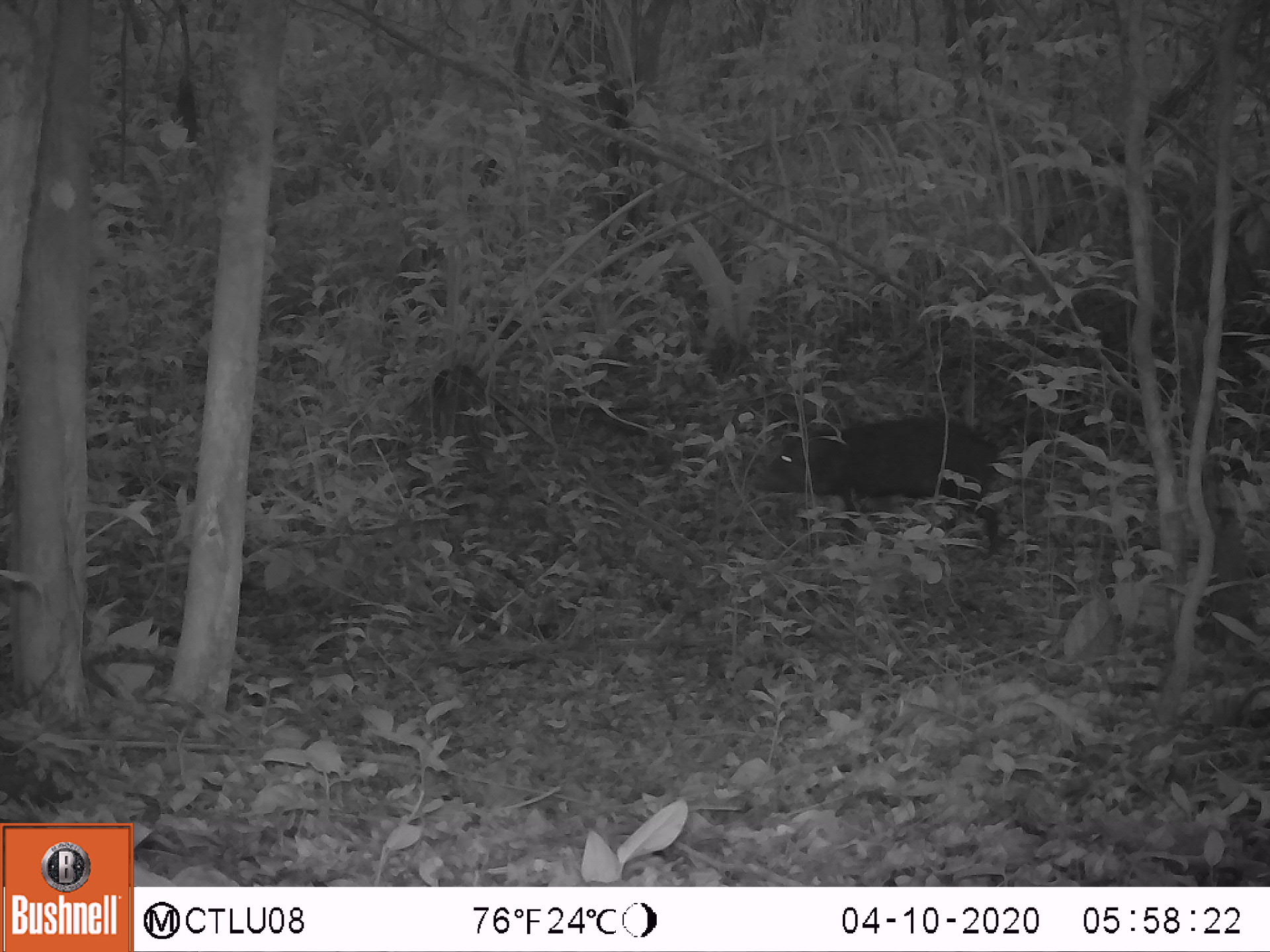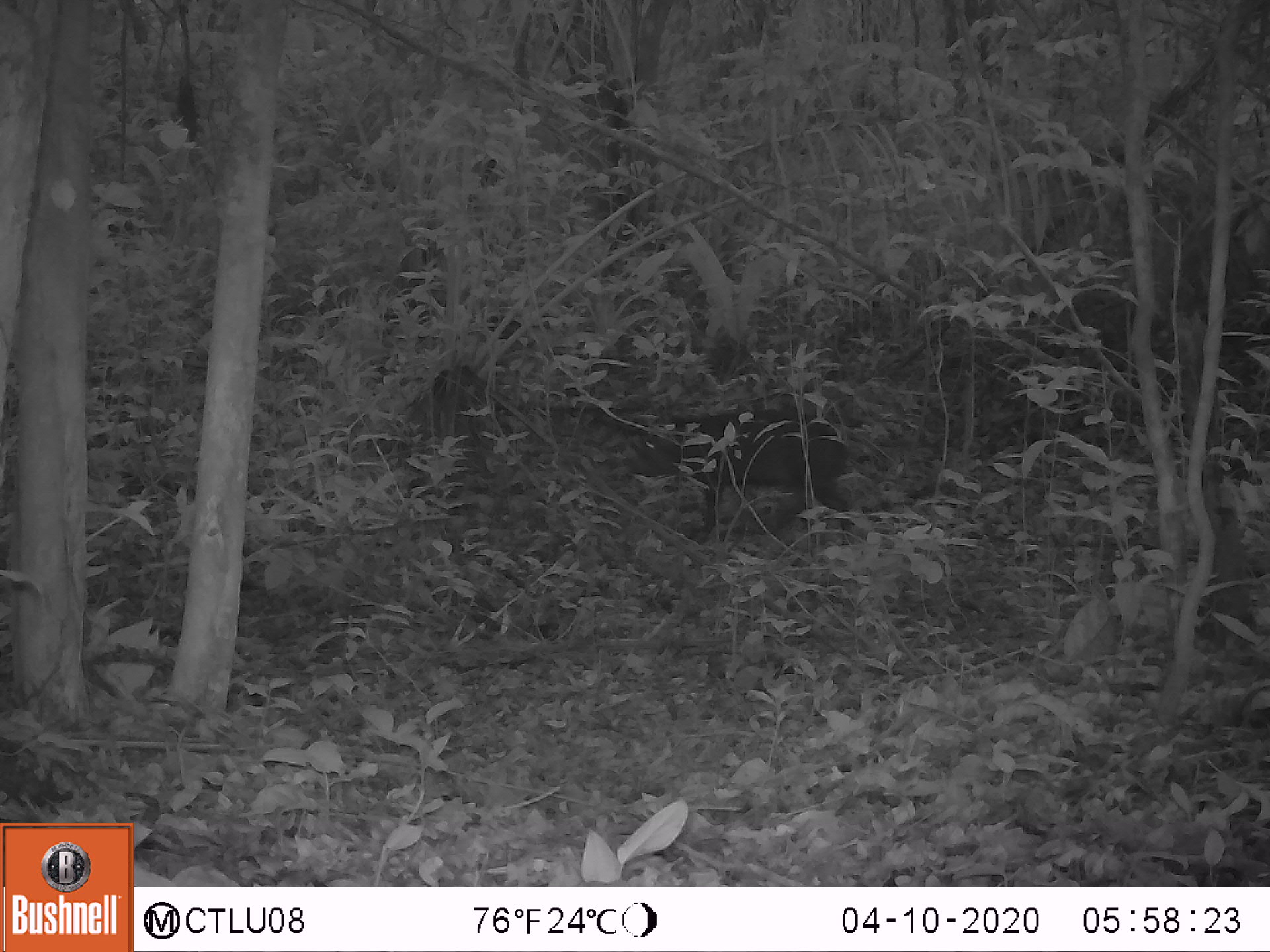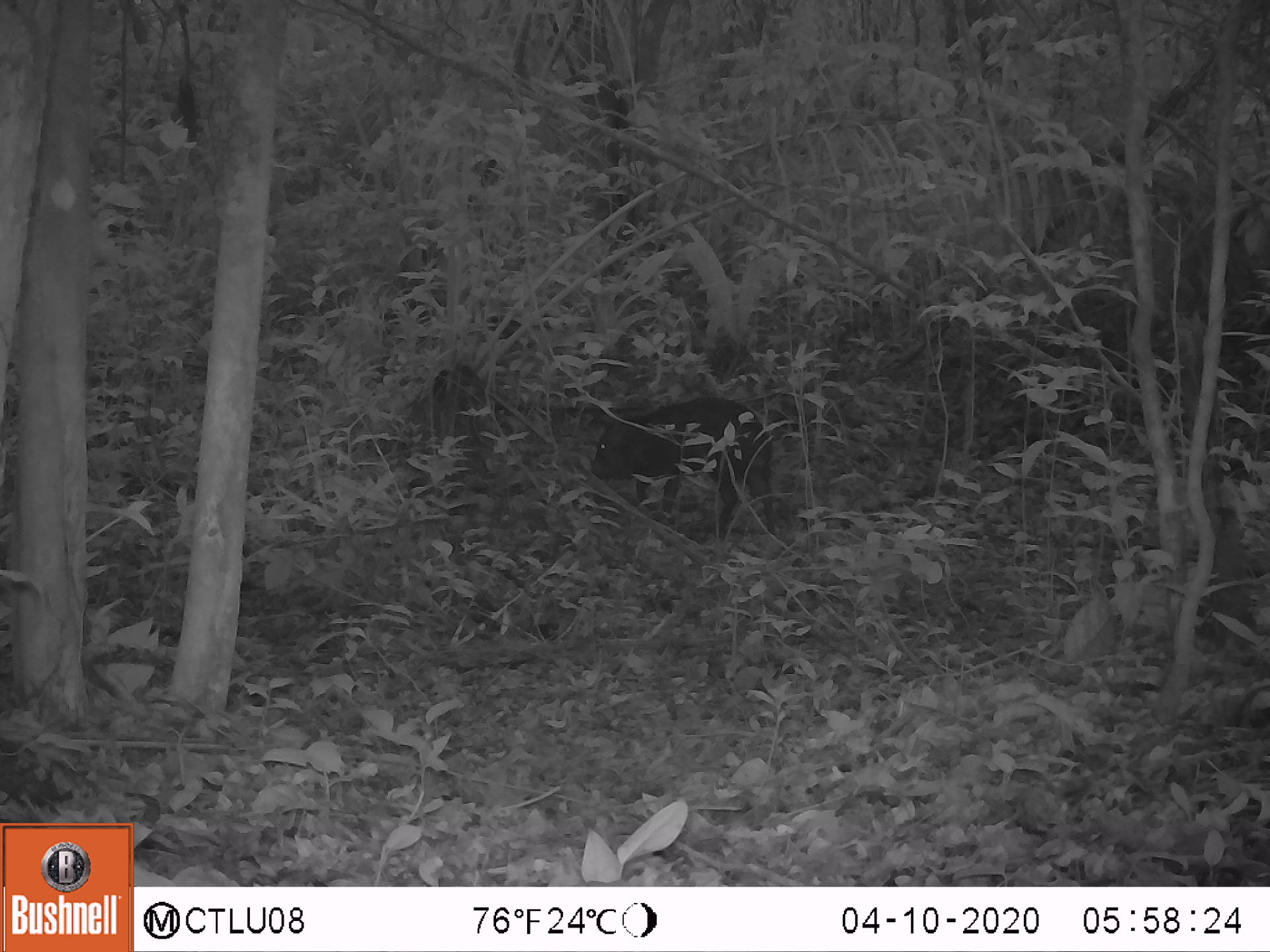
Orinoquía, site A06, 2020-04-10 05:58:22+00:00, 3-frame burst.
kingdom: Animalia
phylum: Chordata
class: Mammalia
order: Artiodactyla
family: Tayassuidae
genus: Pecari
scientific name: Pecari tajacu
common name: collared peccary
Collared peccary (Pecari tajacu).